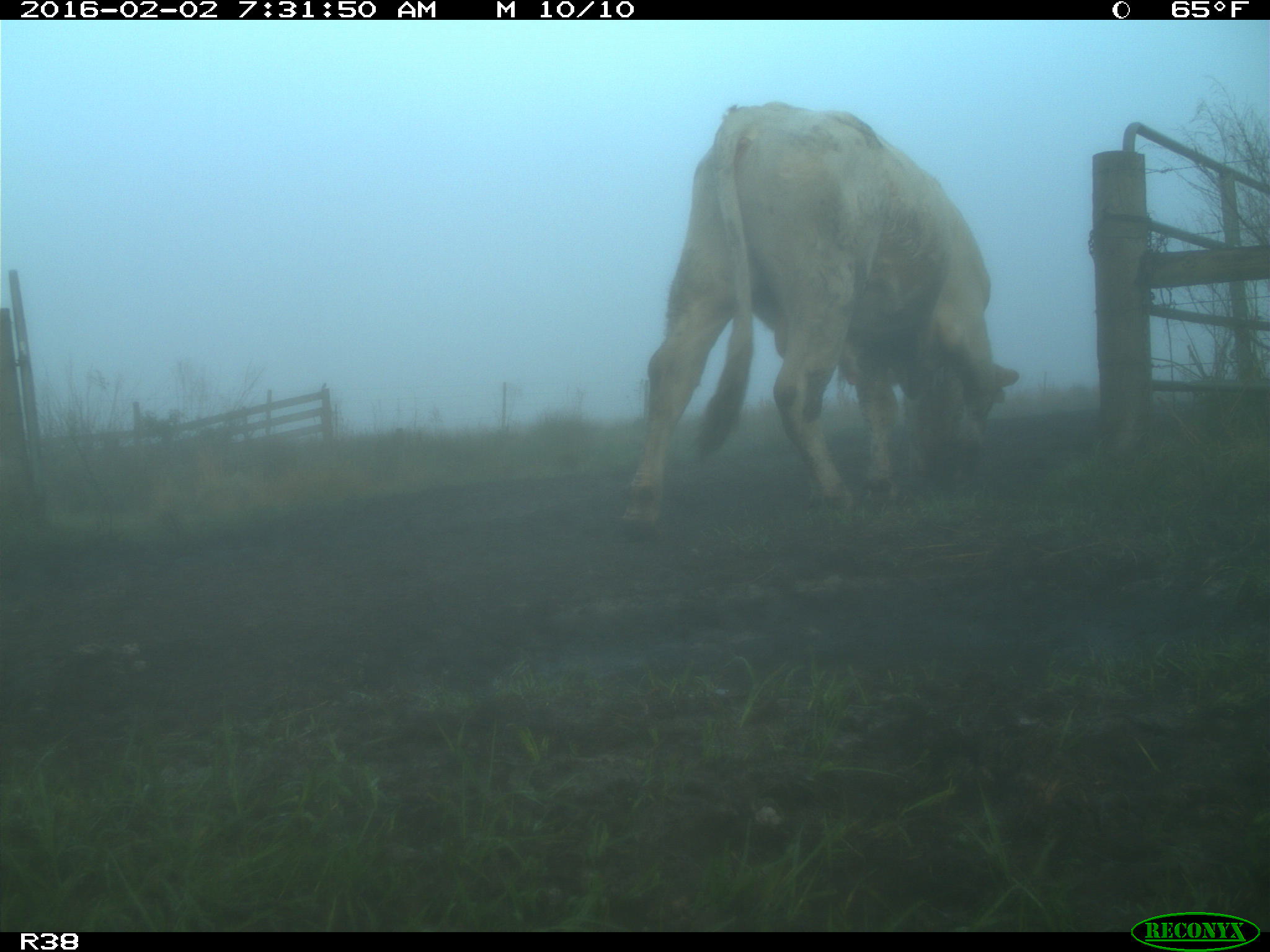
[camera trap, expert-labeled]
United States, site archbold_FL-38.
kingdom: Animalia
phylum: Chordata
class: Mammalia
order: Artiodactyla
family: Bovidae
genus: Bos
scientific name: Bos taurus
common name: domestic cow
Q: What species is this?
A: Bos taurus (domestic cow).